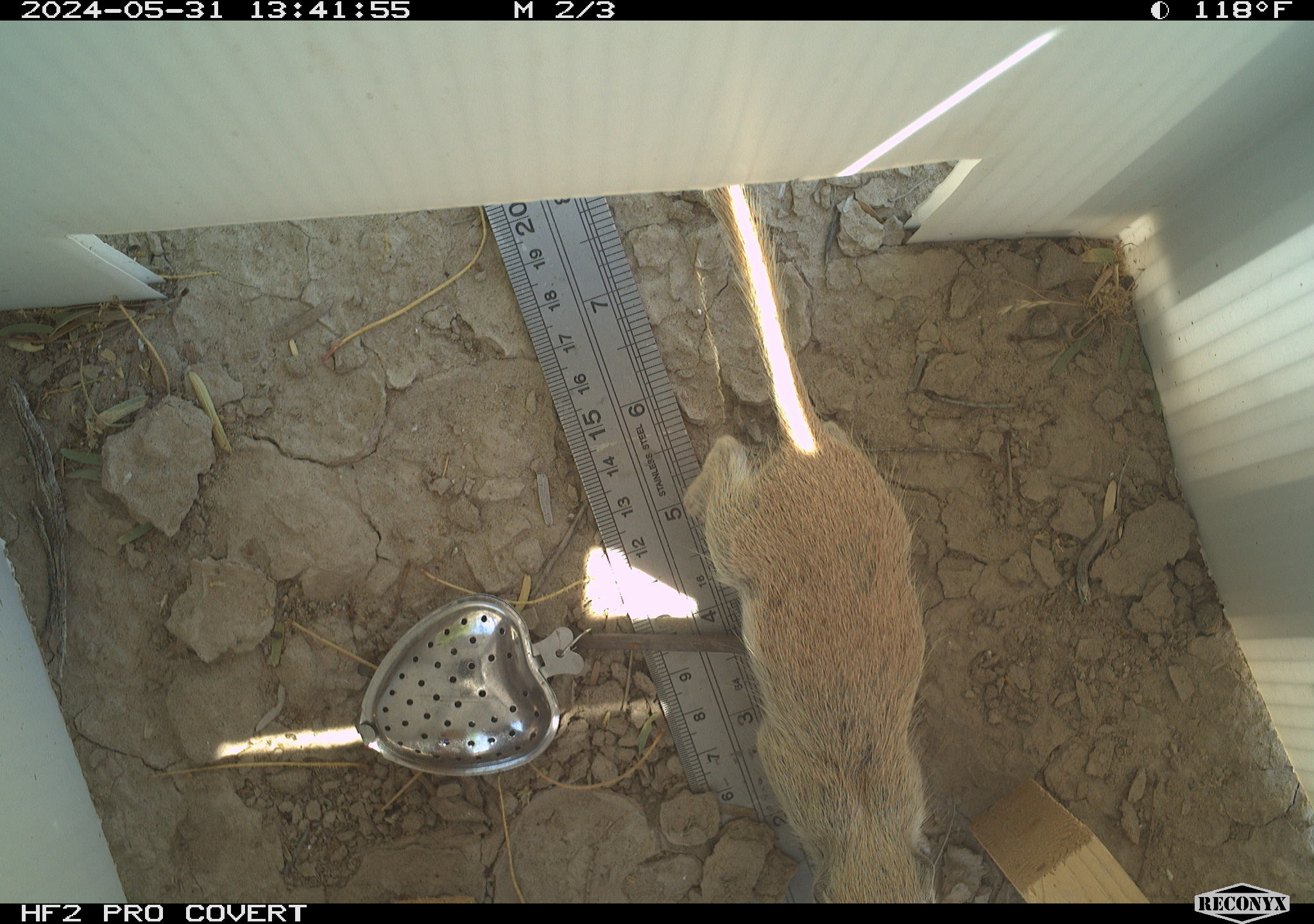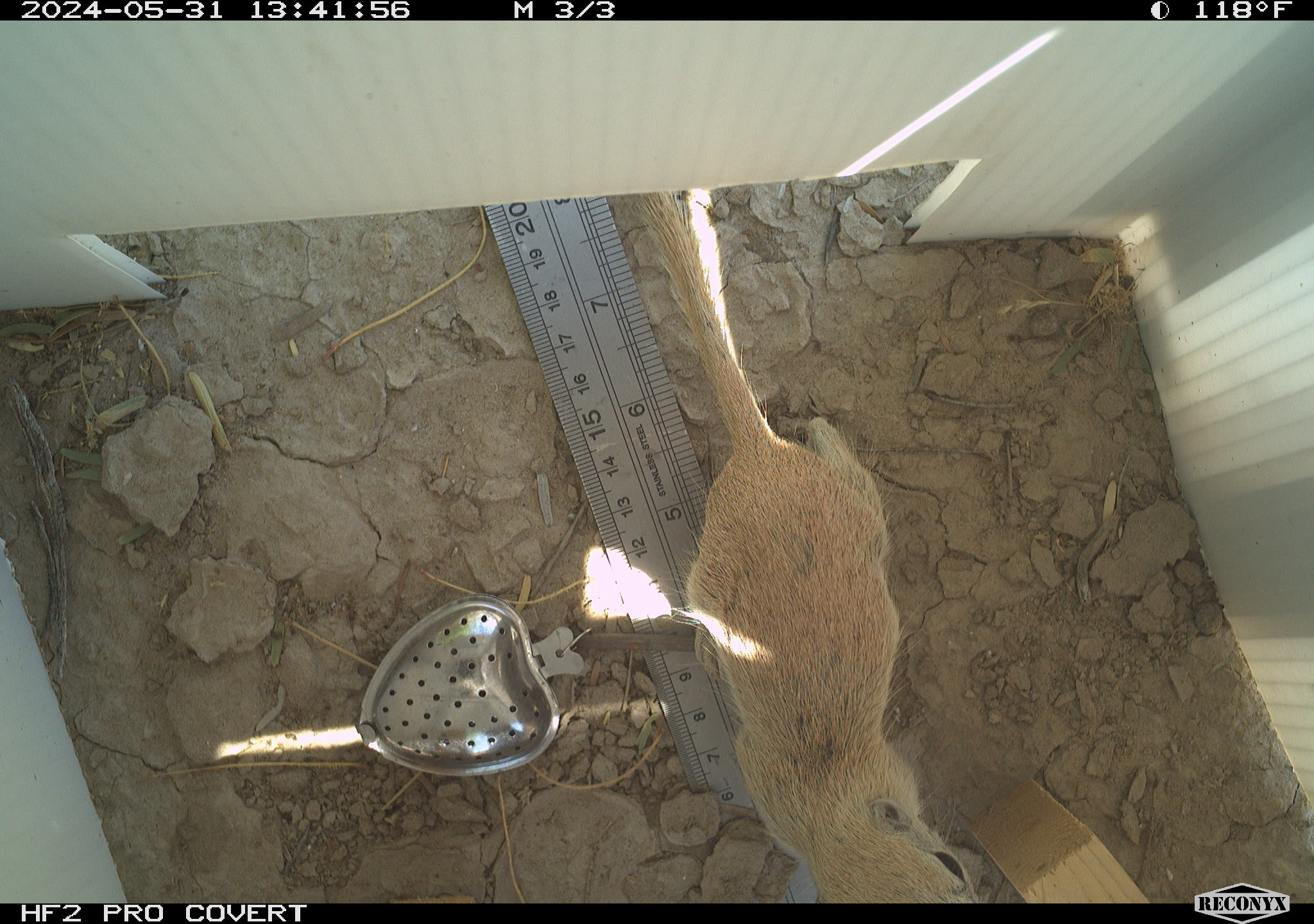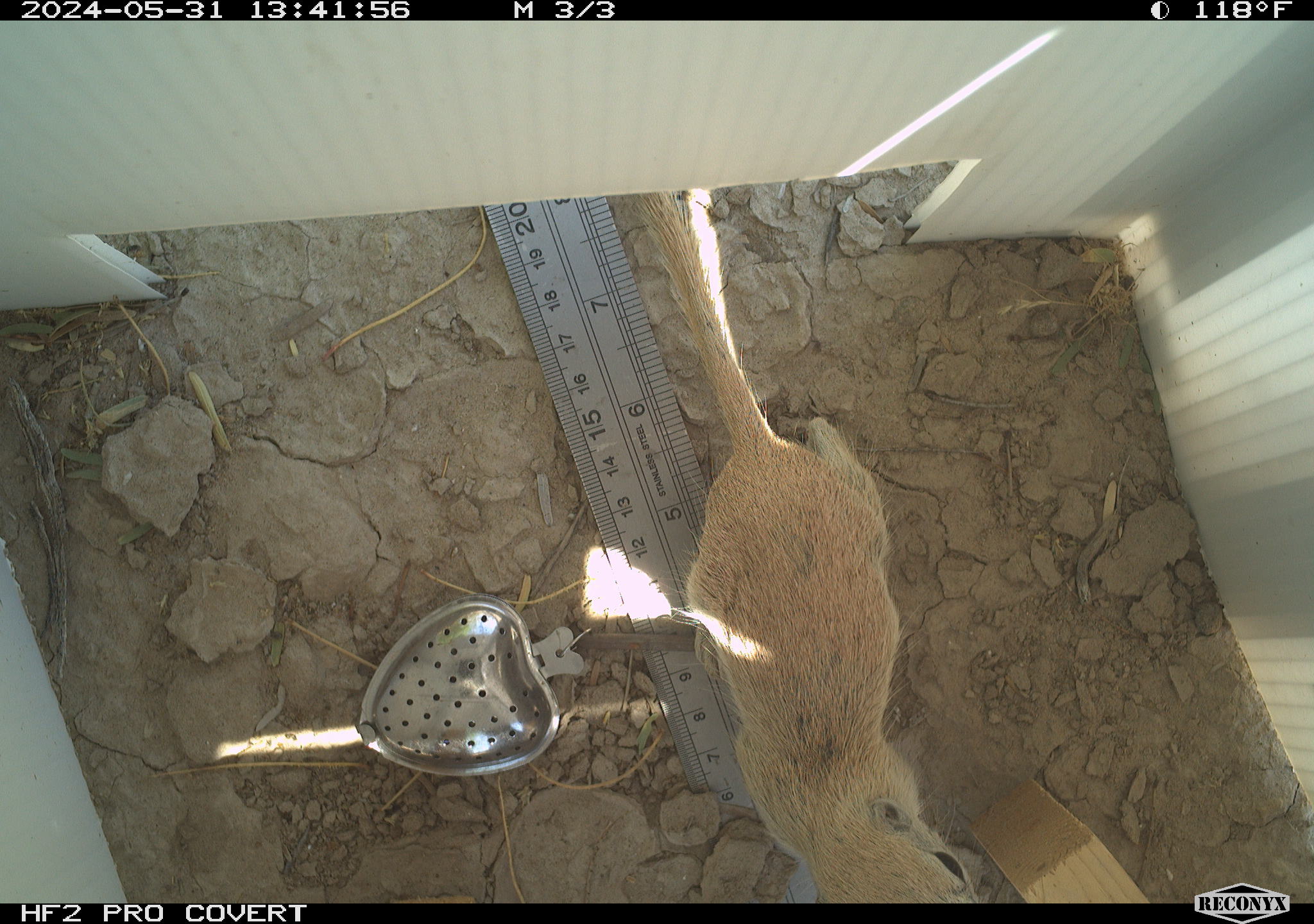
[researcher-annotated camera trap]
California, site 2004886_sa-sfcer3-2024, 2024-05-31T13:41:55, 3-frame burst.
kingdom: Animalia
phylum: Chordata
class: Mammalia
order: Rodentia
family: Sciuridae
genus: Xerospermophilus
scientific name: Xerospermophilus tereticaudus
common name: round-tailed ground squirrel